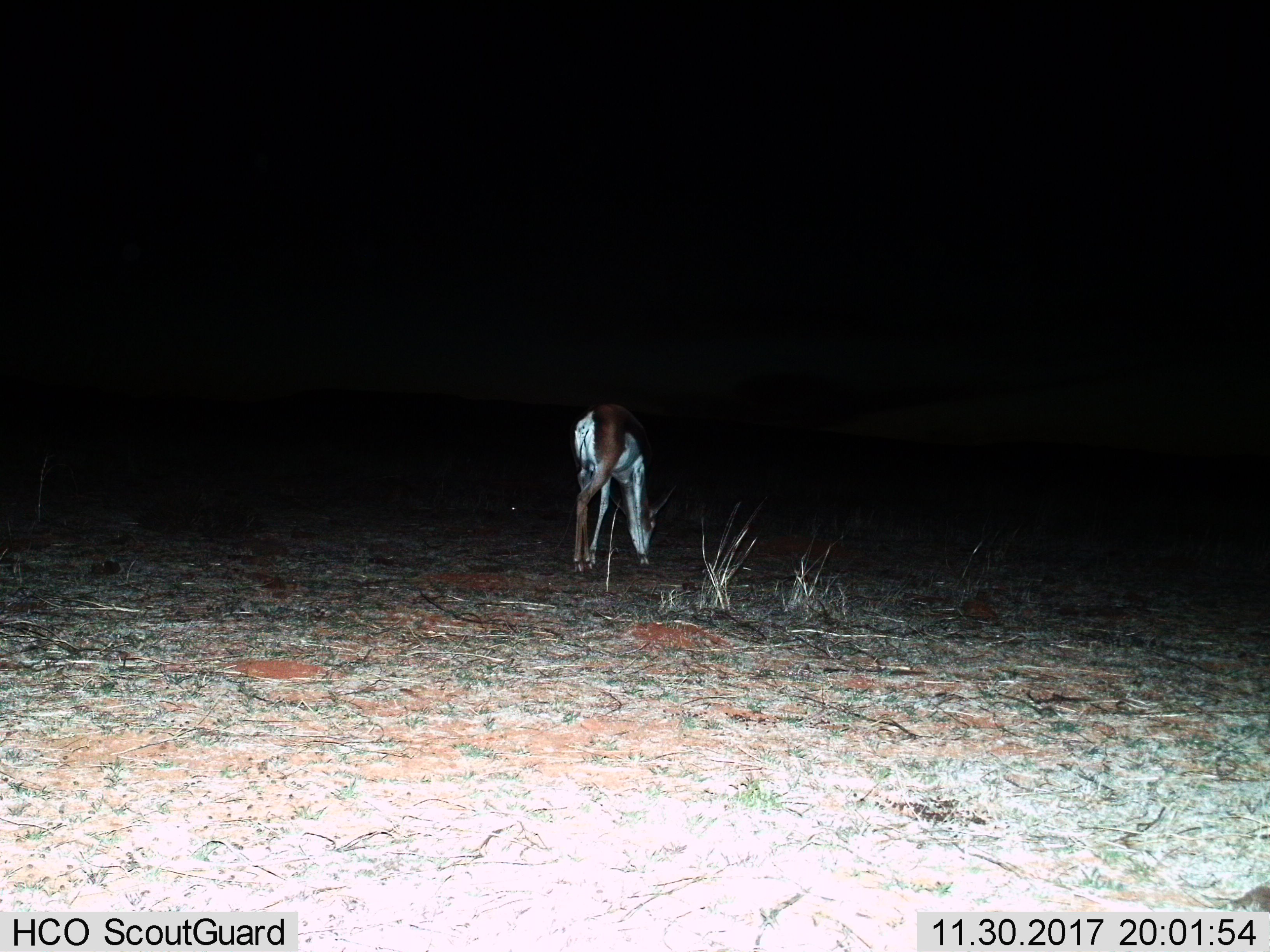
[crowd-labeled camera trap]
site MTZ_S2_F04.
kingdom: Animalia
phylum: Chordata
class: Mammalia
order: Artiodactyla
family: Bovidae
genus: Antidorcas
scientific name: Antidorcas marsupialis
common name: springbok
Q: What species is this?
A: Springbok (Antidorcas marsupialis).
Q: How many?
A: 1.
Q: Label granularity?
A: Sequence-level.